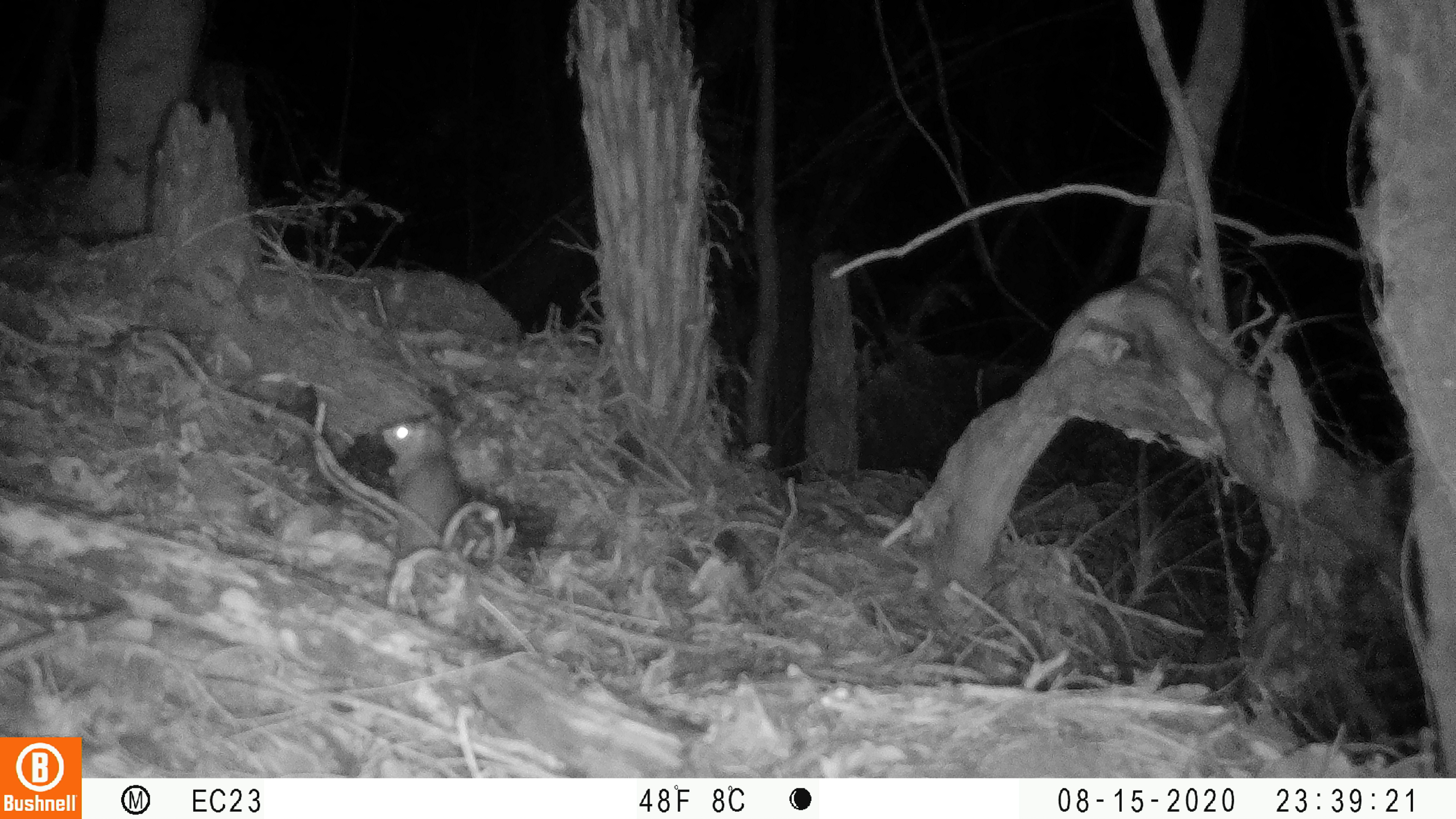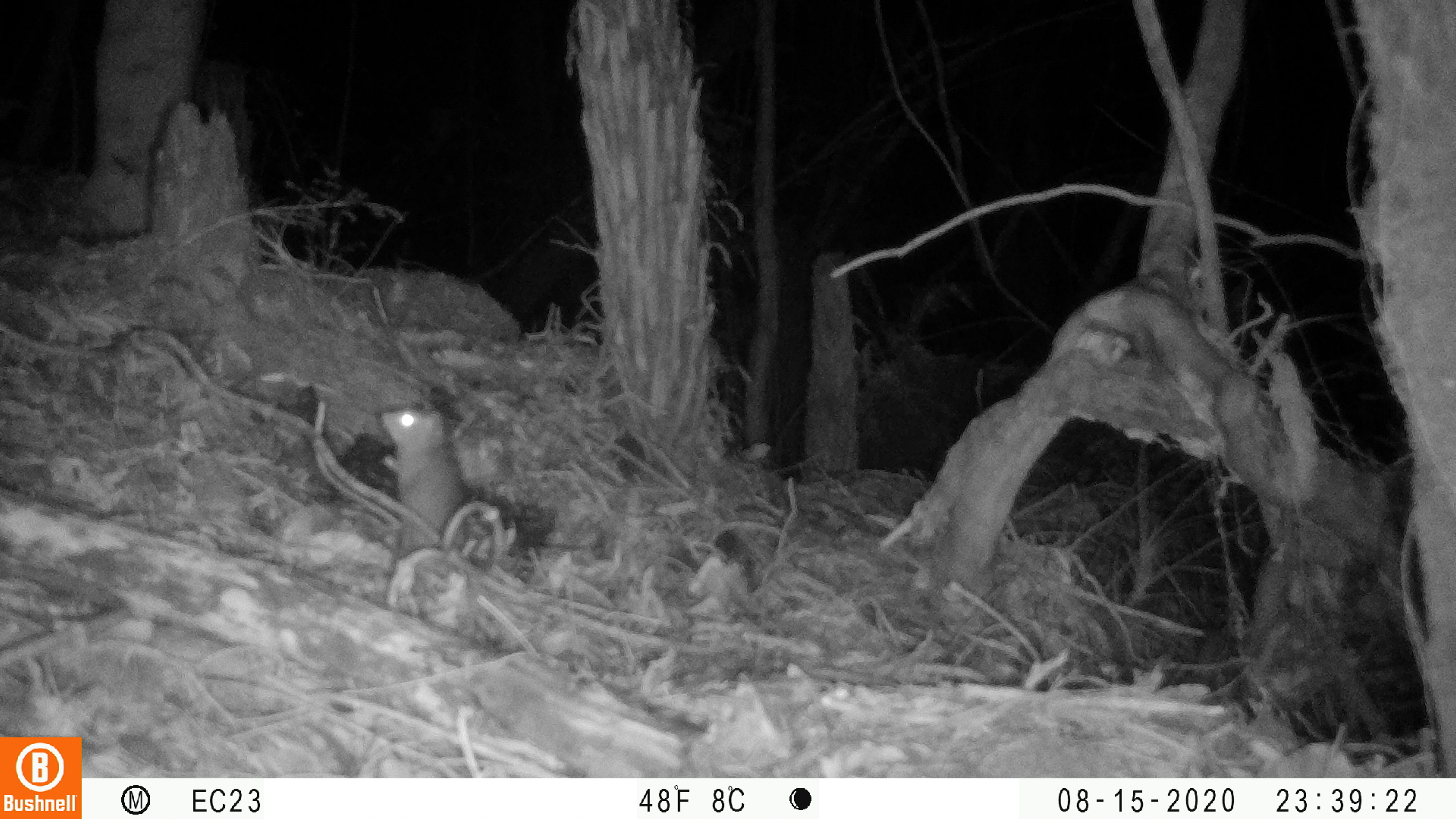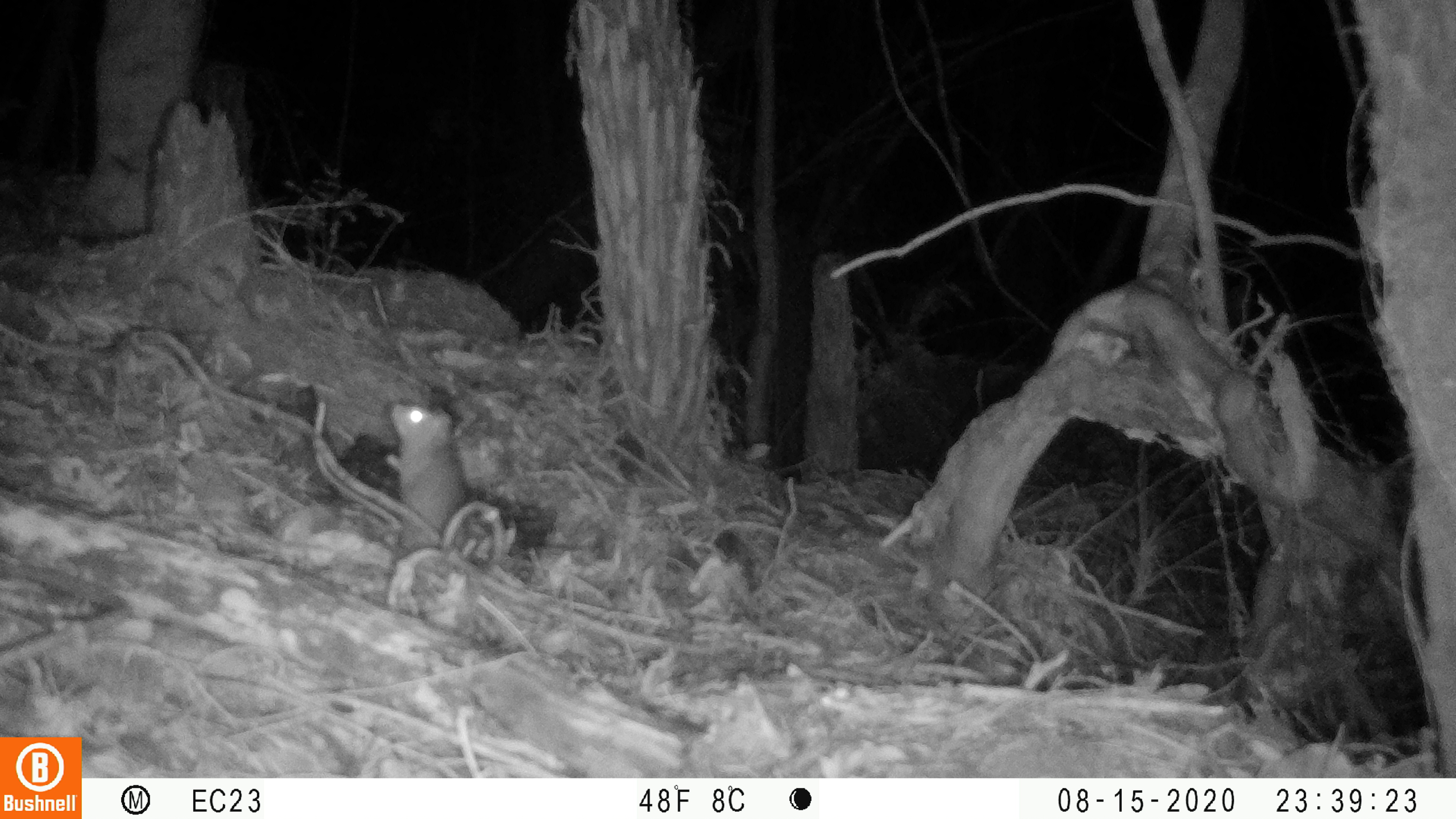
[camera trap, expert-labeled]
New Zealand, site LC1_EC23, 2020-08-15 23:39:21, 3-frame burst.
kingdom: Animalia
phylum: Chordata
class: Mammalia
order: Rodentia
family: Muridae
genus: Rattus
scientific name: Rattus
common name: rat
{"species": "rat (Rattus)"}